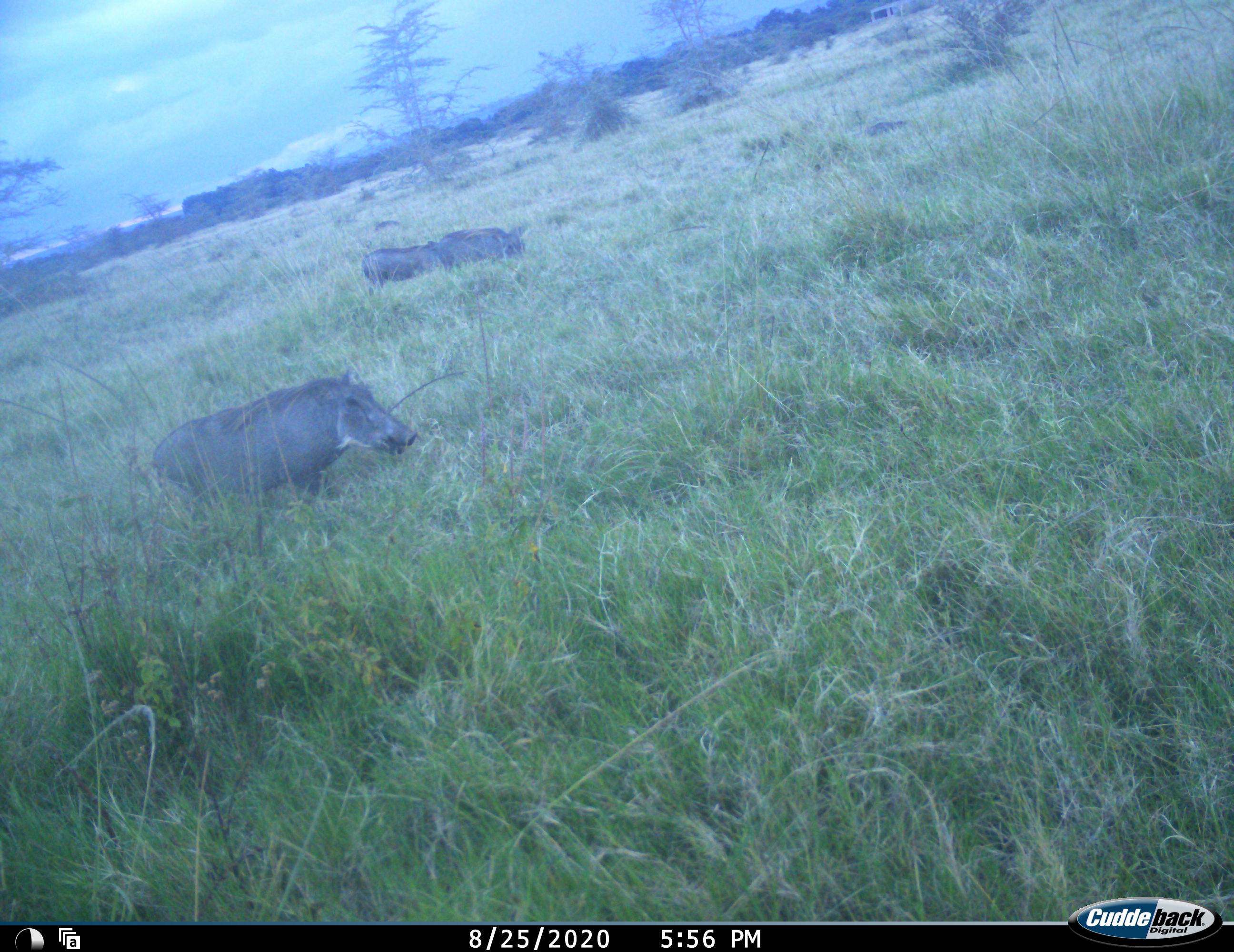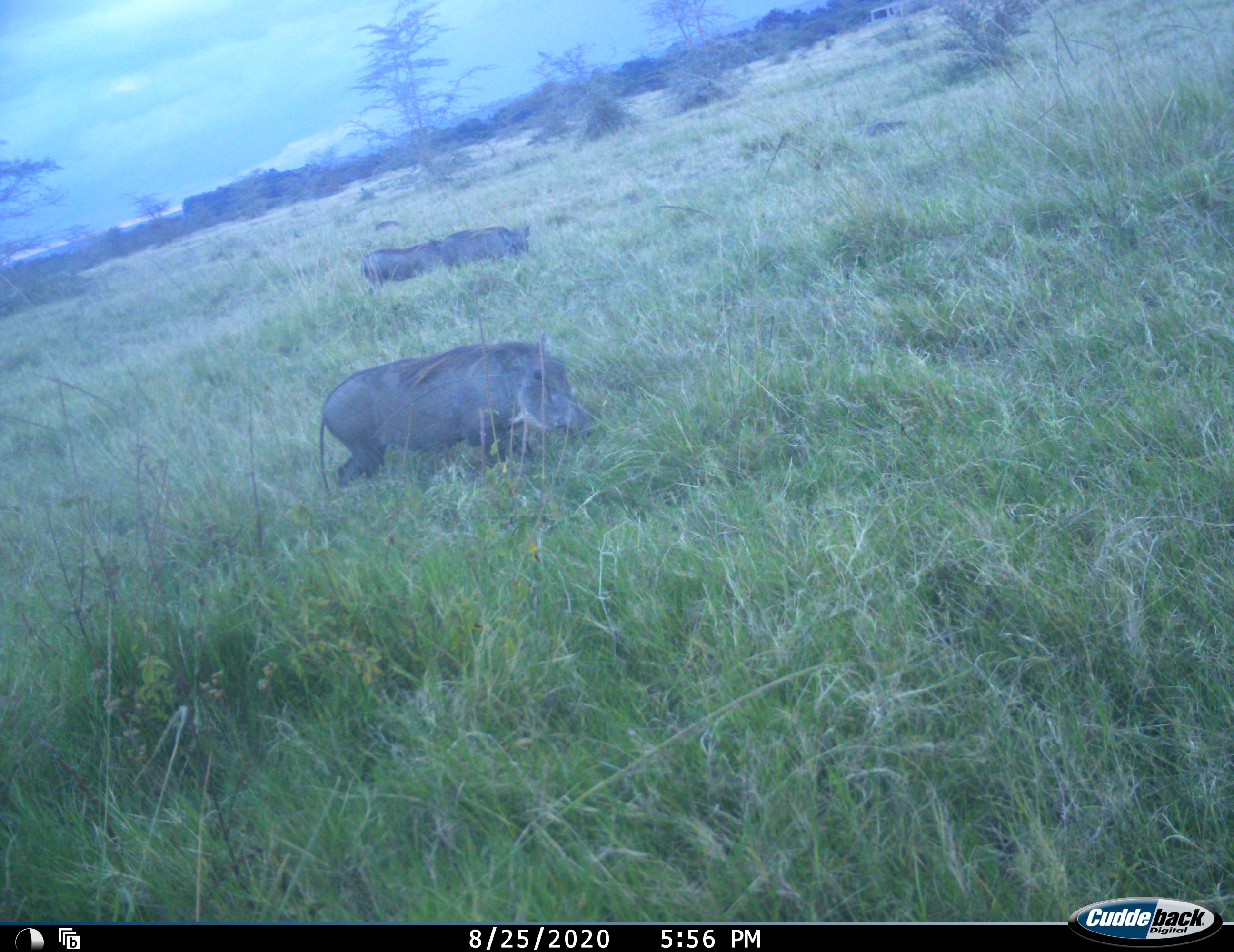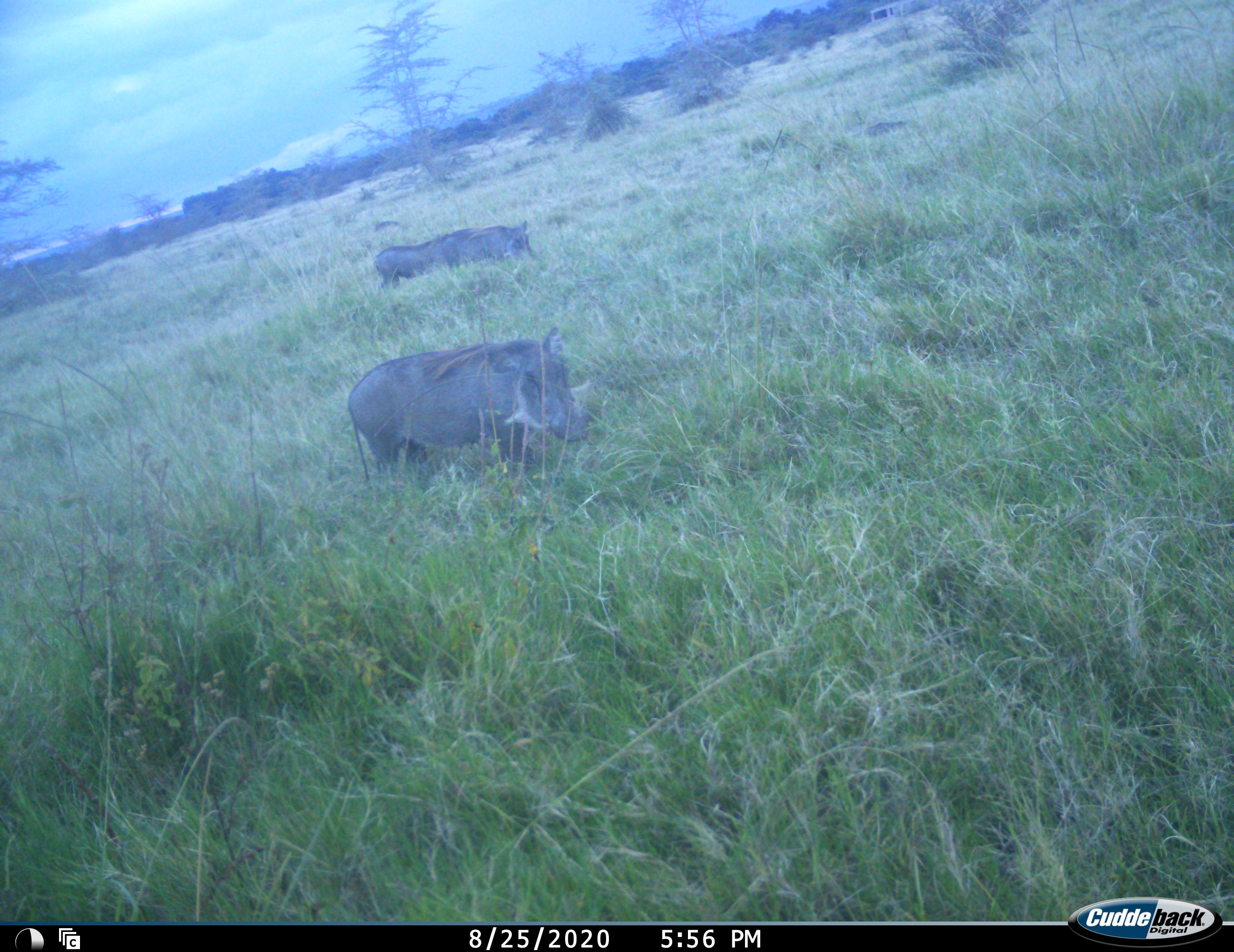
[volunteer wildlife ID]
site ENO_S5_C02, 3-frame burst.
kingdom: Animalia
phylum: Chordata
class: Mammalia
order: Artiodactyla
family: Suidae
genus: Phacochoerus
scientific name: Phacochoerus africanus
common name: warthog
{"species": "warthog (Phacochoerus africanus)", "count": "3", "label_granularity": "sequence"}